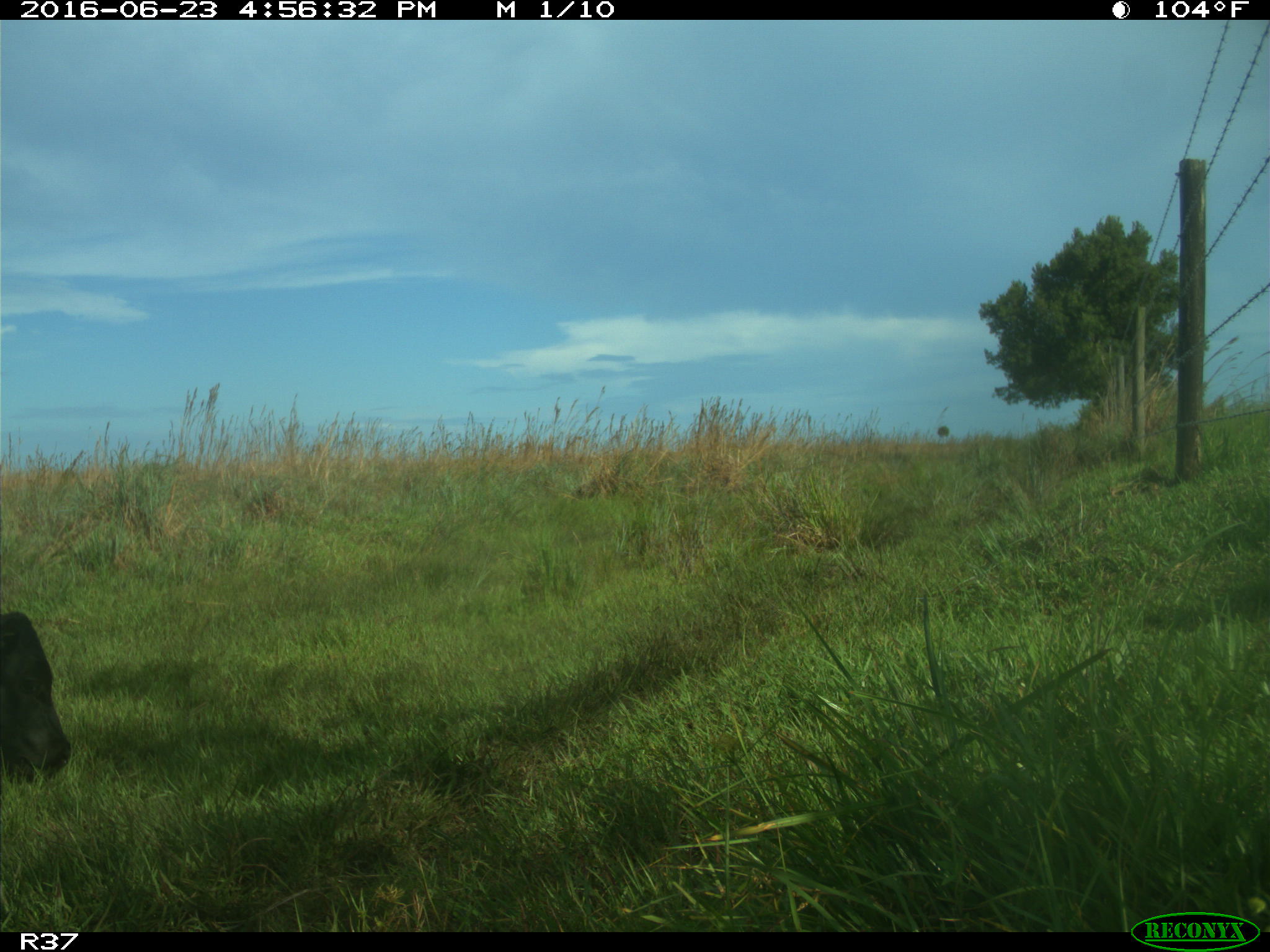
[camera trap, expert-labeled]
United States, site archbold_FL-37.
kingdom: Animalia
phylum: Chordata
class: Mammalia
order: Artiodactyla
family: Bovidae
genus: Bos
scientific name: Bos taurus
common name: domestic cow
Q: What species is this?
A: Bos taurus (domestic cow).